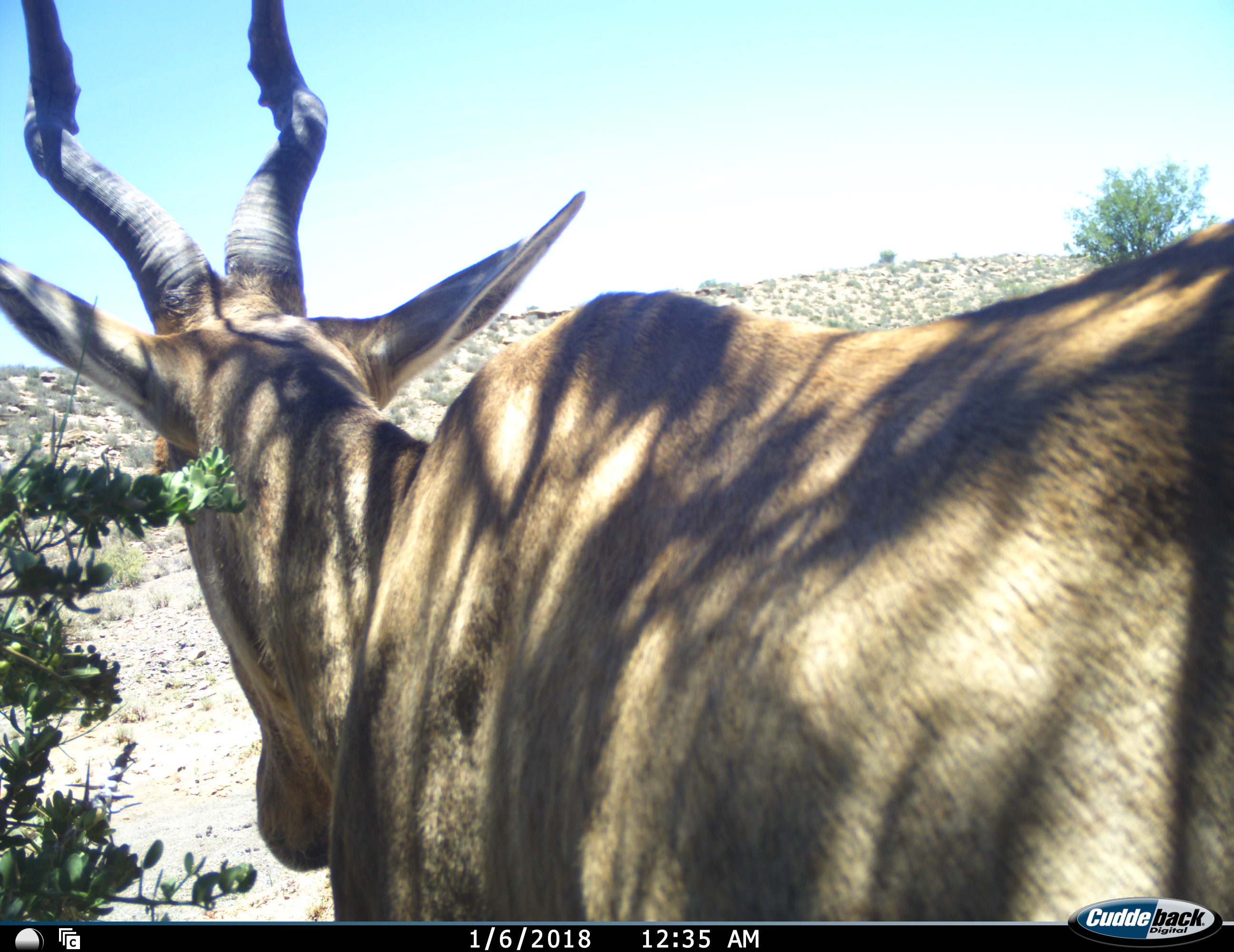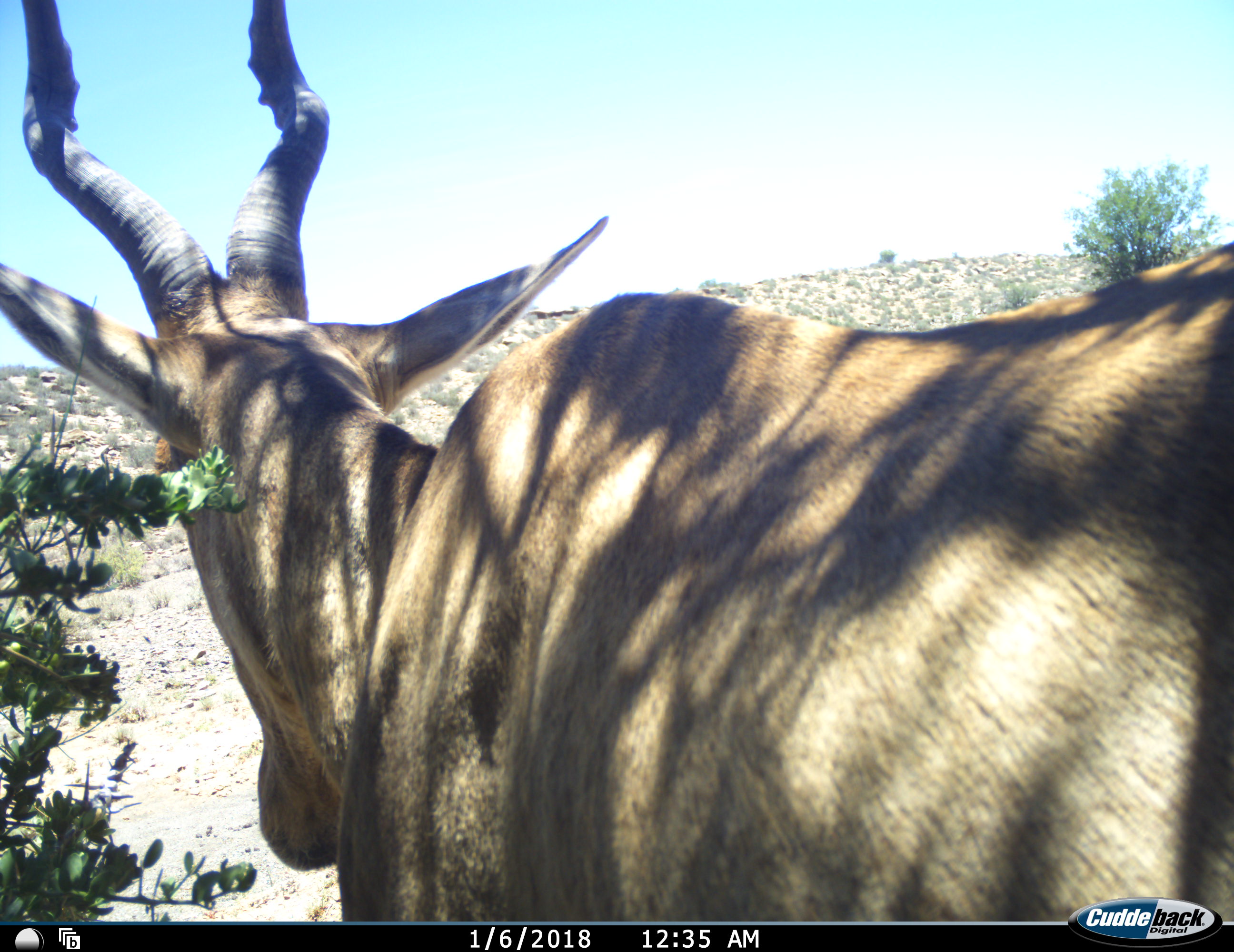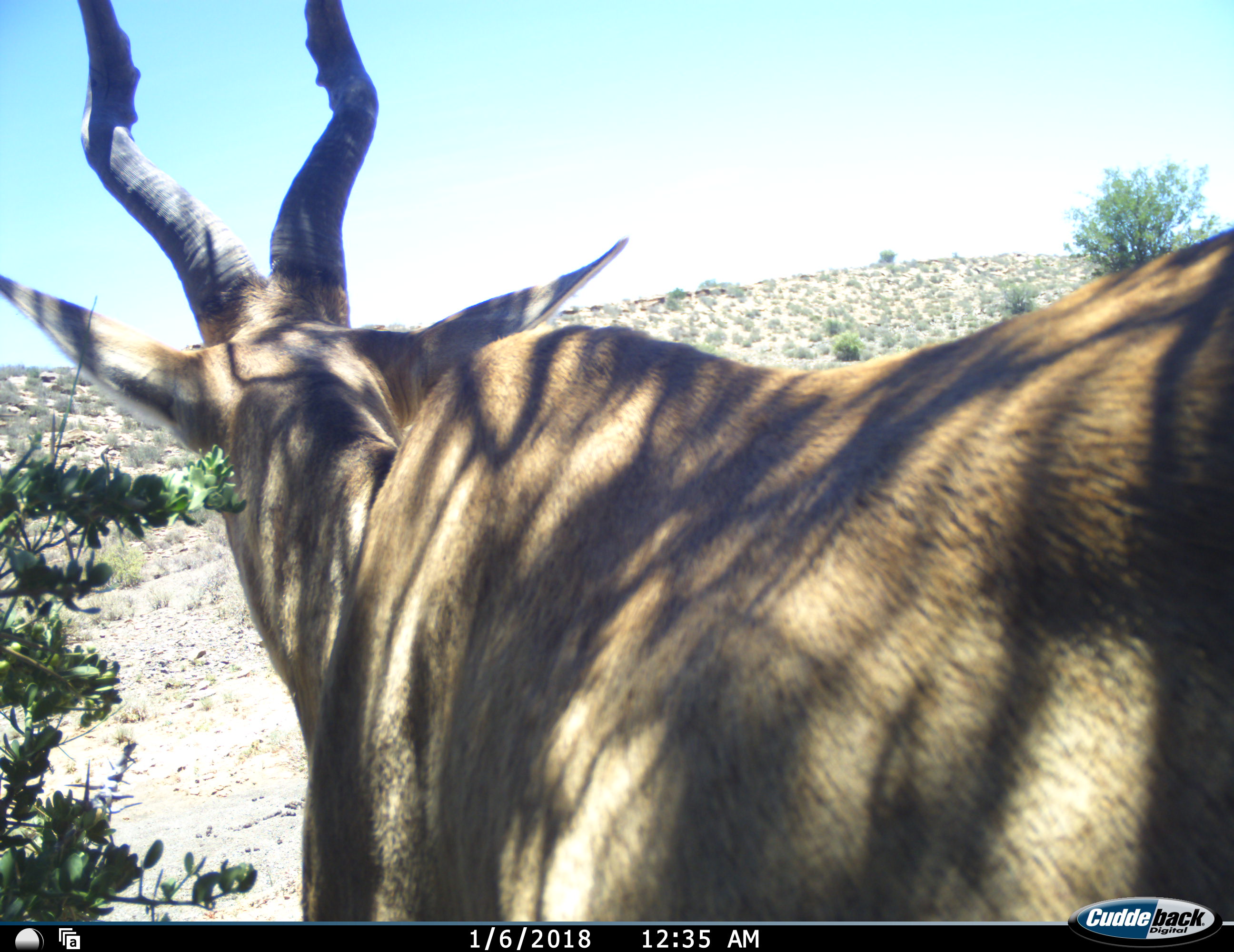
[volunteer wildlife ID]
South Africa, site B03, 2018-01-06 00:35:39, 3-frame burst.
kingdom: Animalia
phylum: Chordata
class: Mammalia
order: Artiodactyla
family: Bovidae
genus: Alcelaphus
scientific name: Alcelaphus buselaphus caama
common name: red hartebeest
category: hartebeestred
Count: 1.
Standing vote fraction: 83%.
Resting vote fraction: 0%.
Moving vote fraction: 17%.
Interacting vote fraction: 0%.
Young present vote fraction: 0%.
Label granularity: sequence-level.